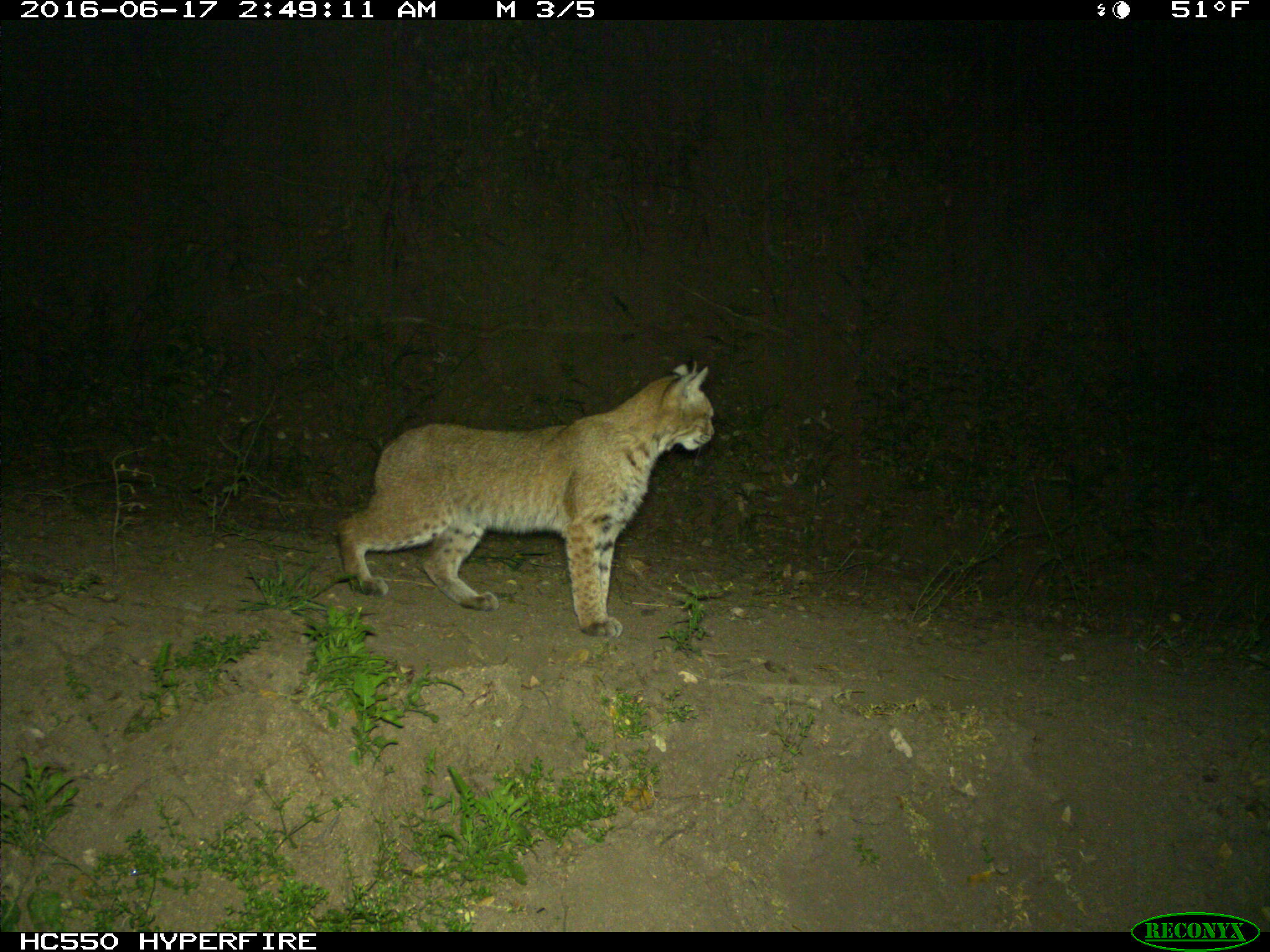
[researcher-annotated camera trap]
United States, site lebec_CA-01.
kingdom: Animalia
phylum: Chordata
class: Mammalia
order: Carnivora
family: Felidae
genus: Lynx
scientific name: Lynx rufus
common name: bobcat